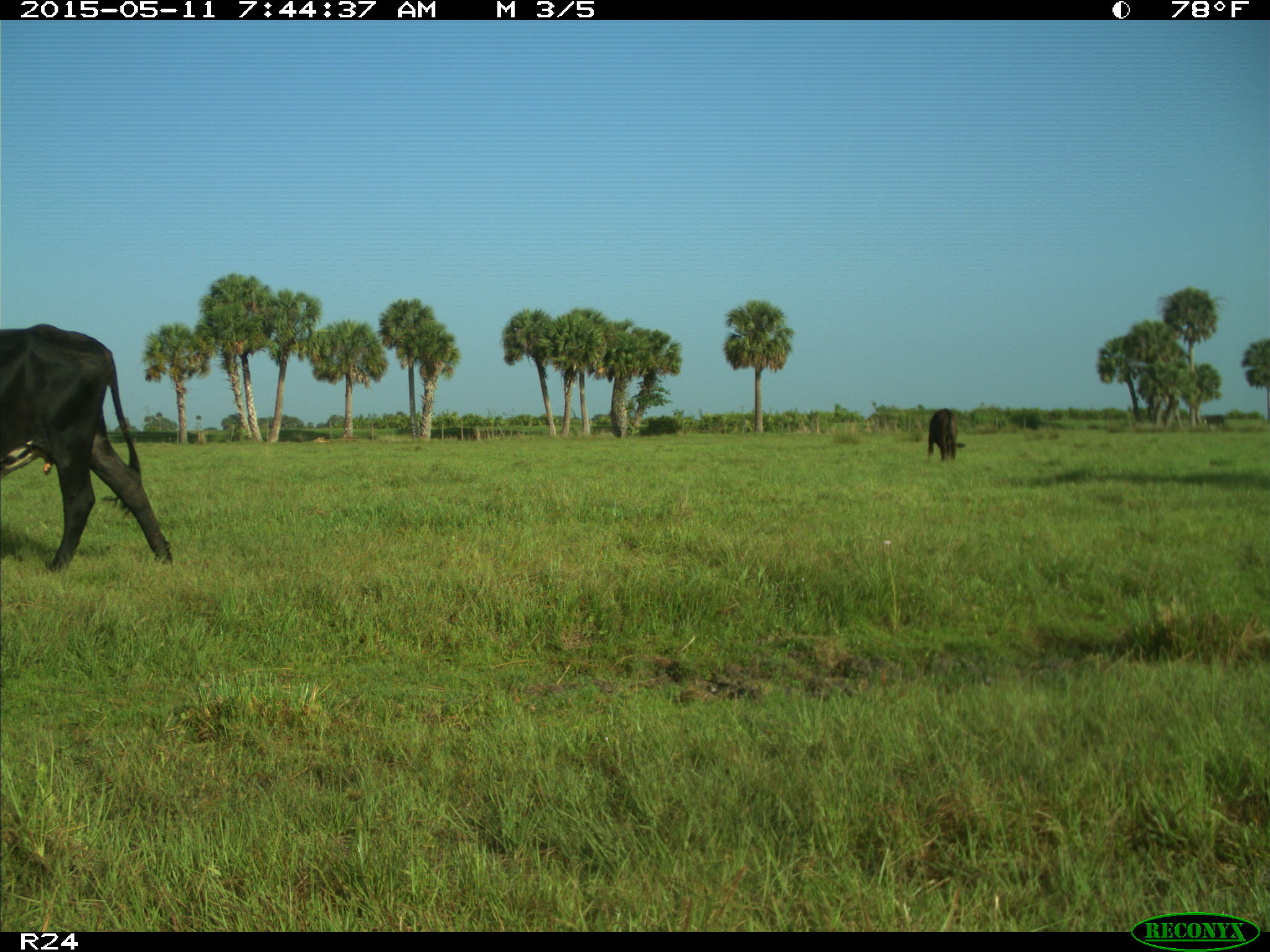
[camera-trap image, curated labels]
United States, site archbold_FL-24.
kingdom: Animalia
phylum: Chordata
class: Mammalia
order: Artiodactyla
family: Bovidae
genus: Bos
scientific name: Bos taurus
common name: domestic cow